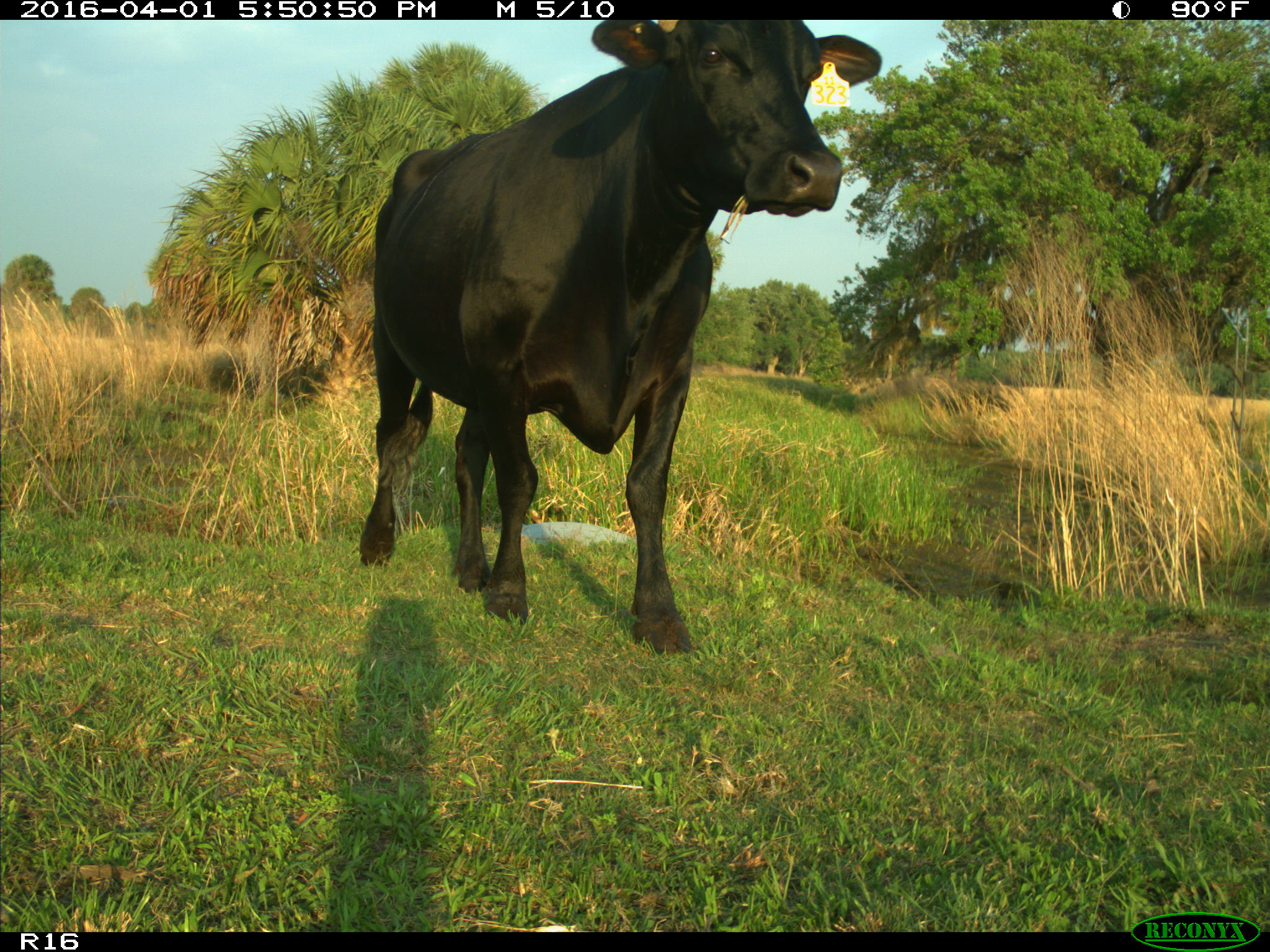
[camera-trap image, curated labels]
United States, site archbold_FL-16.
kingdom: Animalia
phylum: Chordata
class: Mammalia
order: Artiodactyla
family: Bovidae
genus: Bos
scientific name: Bos taurus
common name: domestic cow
Bos taurus (domestic cow).